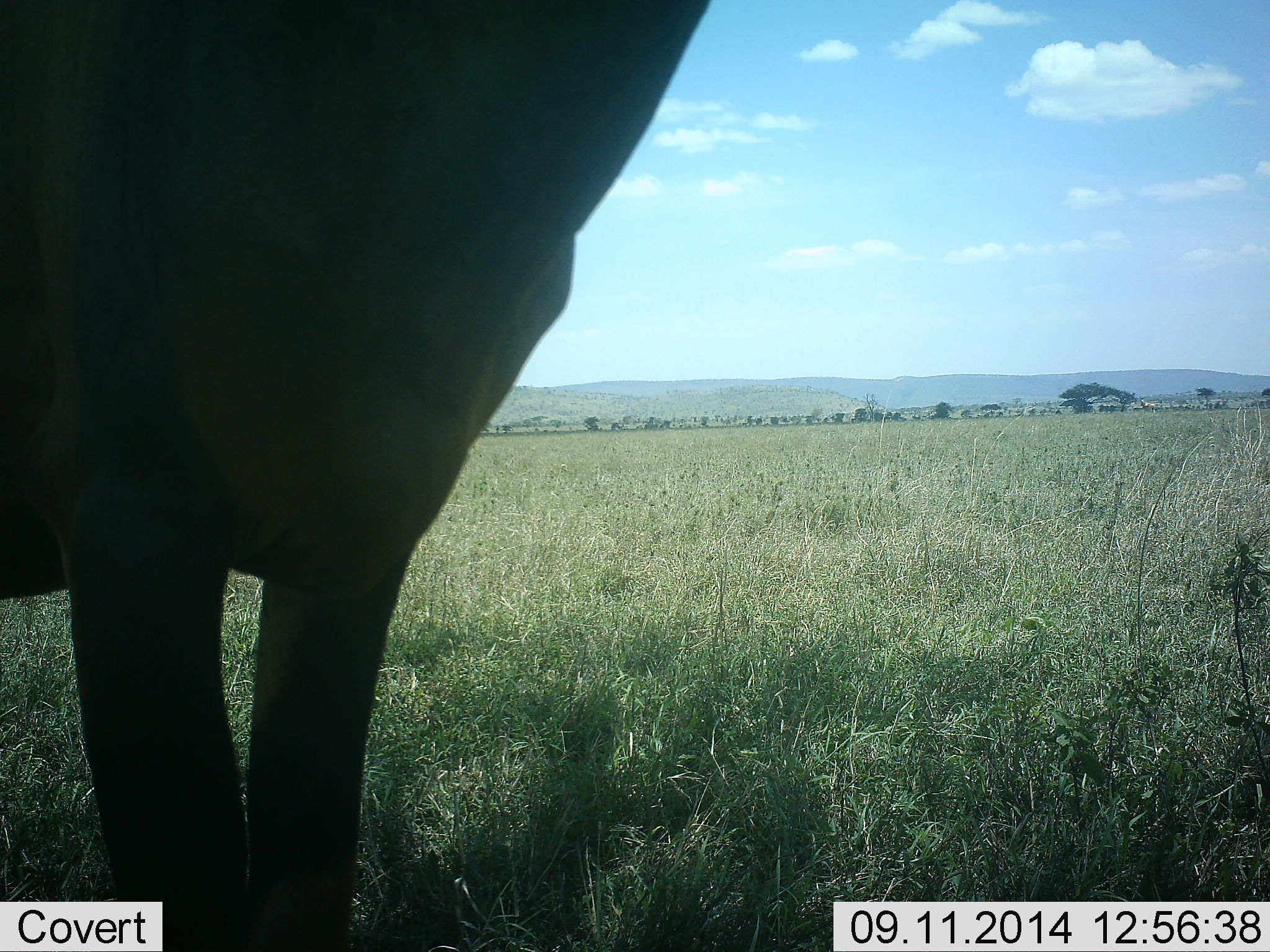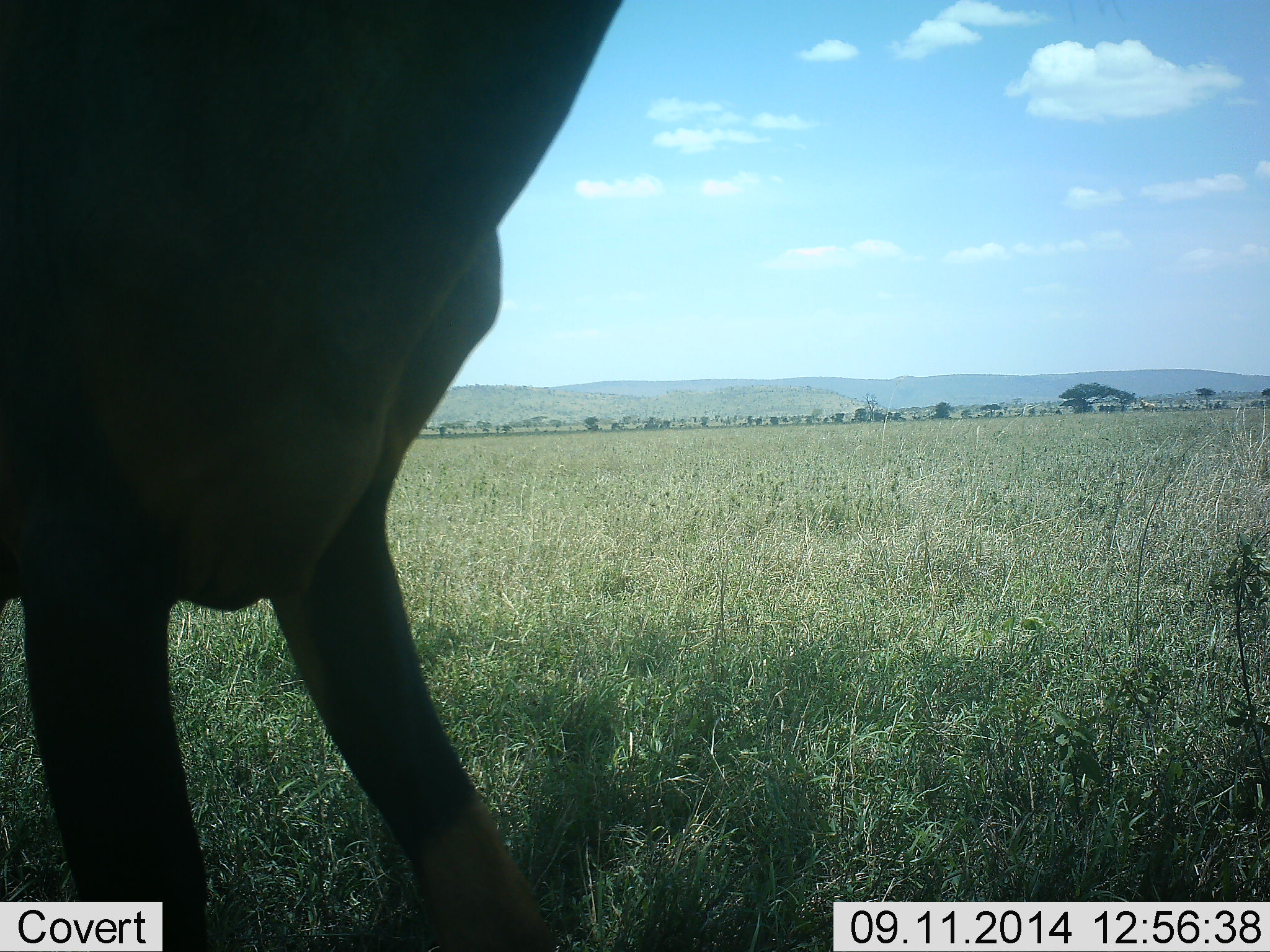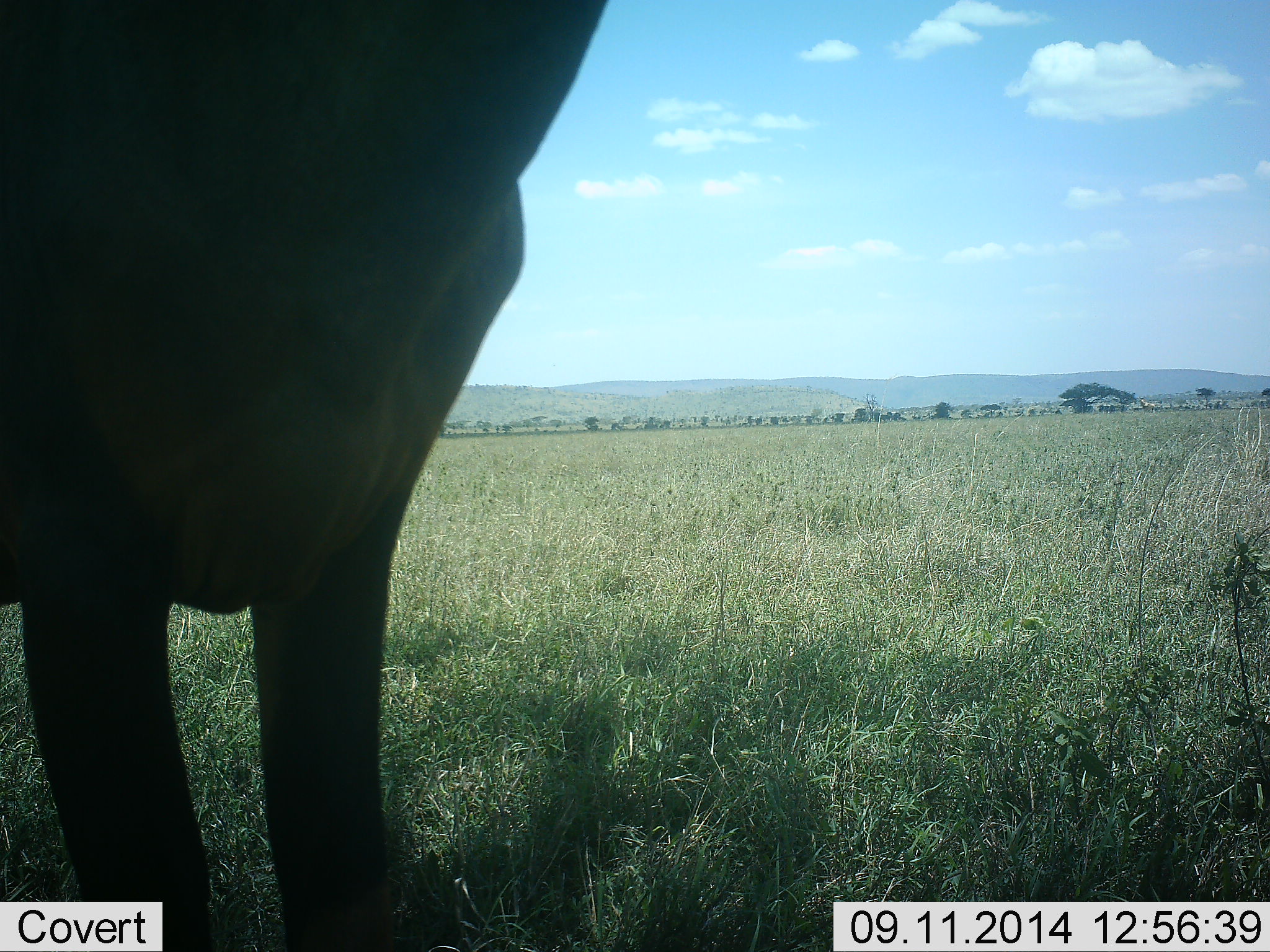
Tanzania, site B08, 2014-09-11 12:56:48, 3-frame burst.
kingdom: Animalia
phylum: Chordata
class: Mammalia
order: Artiodactyla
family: Bovidae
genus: Connochaetes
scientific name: Connochaetes taurinus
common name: blue wildebeest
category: wildebeest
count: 1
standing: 100%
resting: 0%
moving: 0%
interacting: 0%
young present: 0%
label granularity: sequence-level